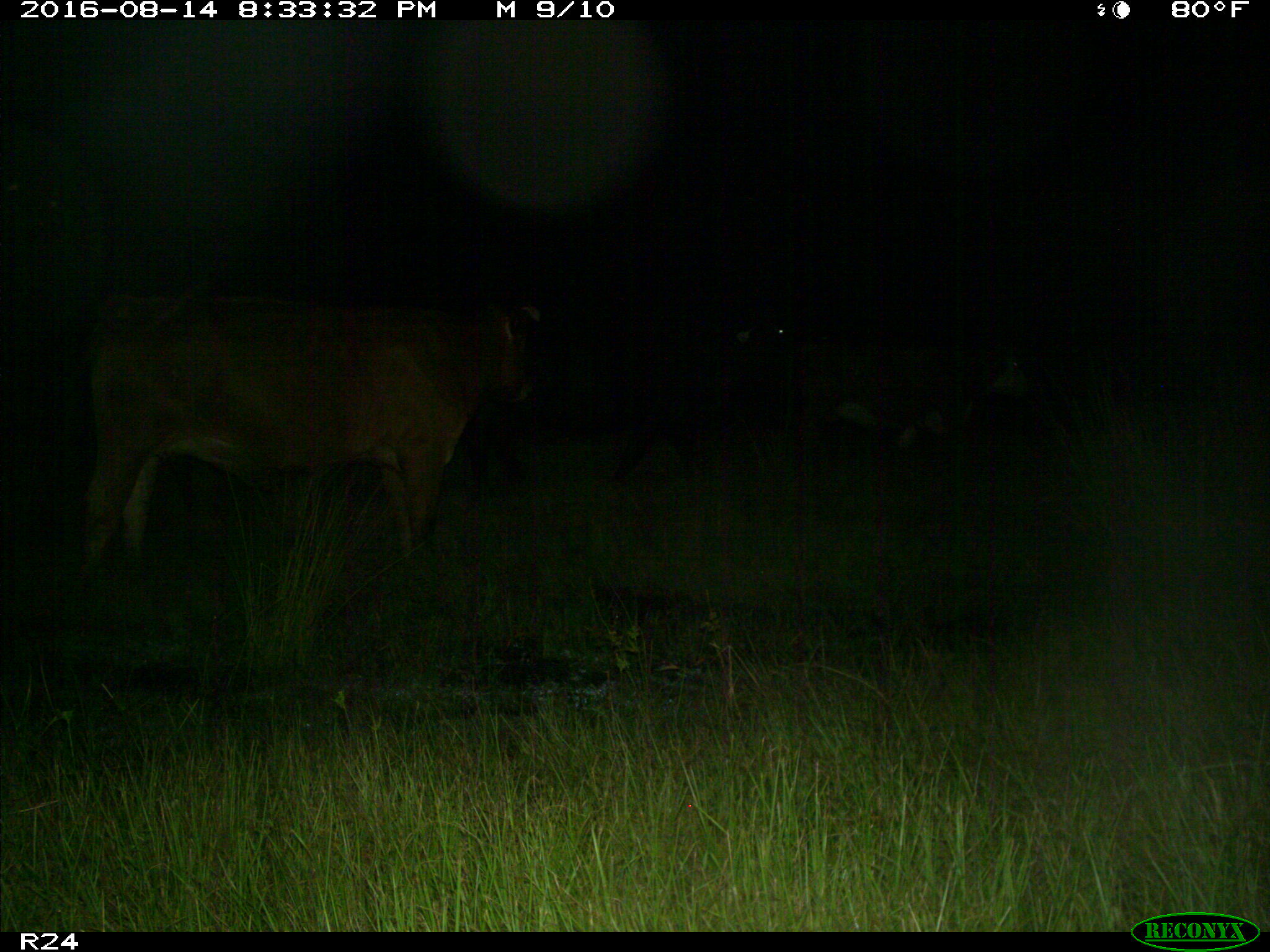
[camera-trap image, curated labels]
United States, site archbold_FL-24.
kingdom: Animalia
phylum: Chordata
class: Mammalia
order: Artiodactyla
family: Bovidae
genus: Bos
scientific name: Bos taurus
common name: domestic cow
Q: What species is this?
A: Bos taurus (domestic cow).